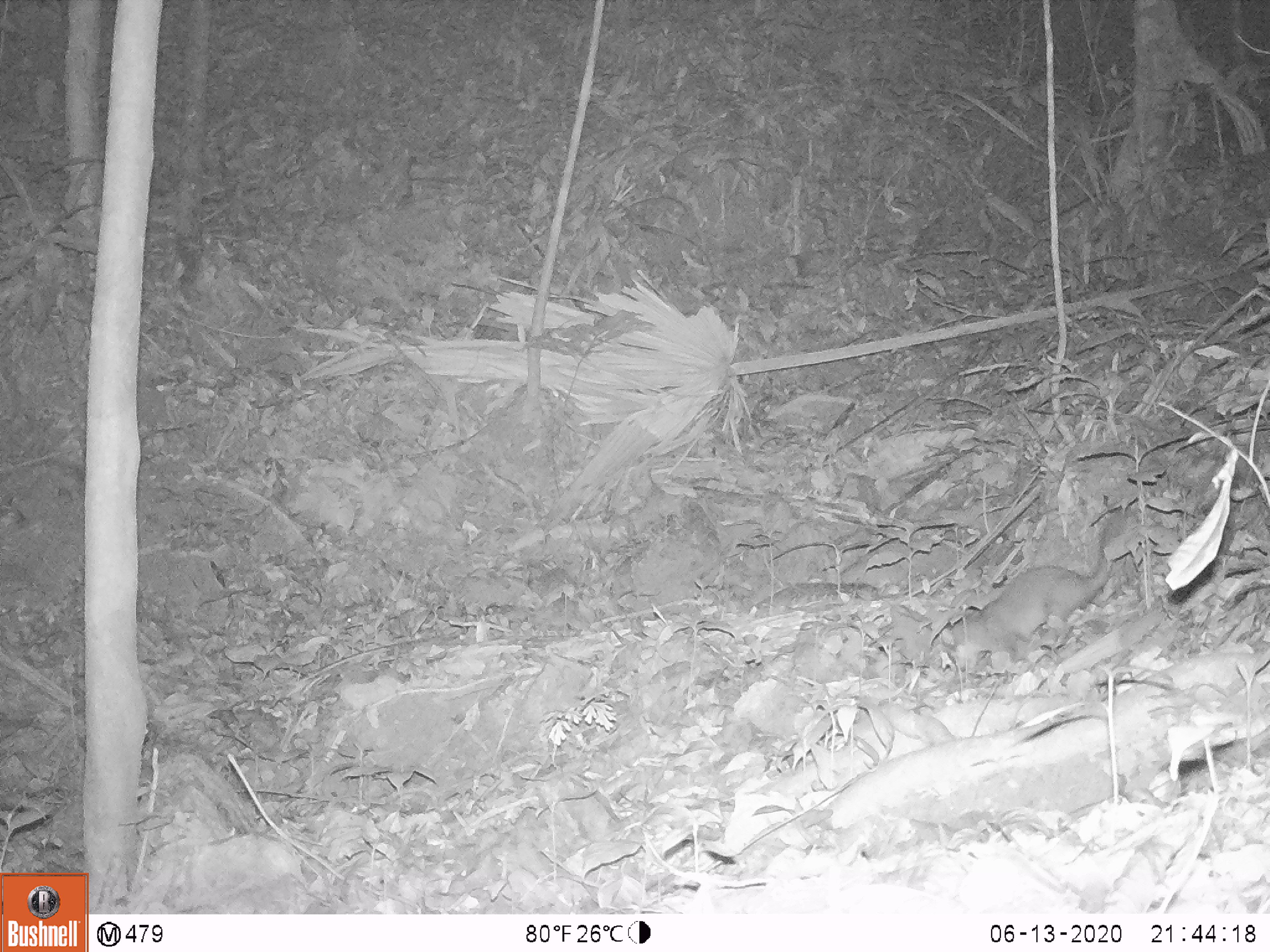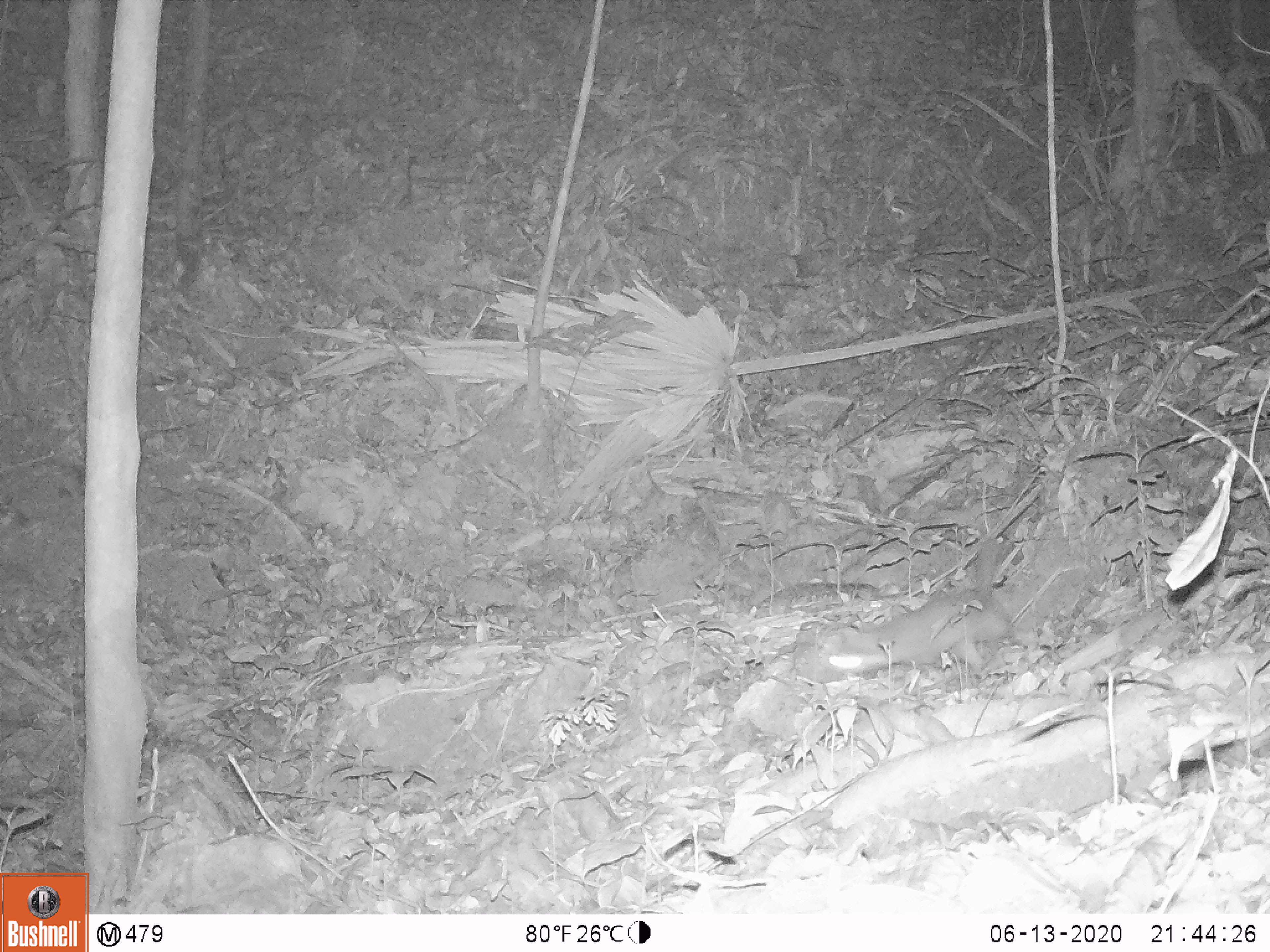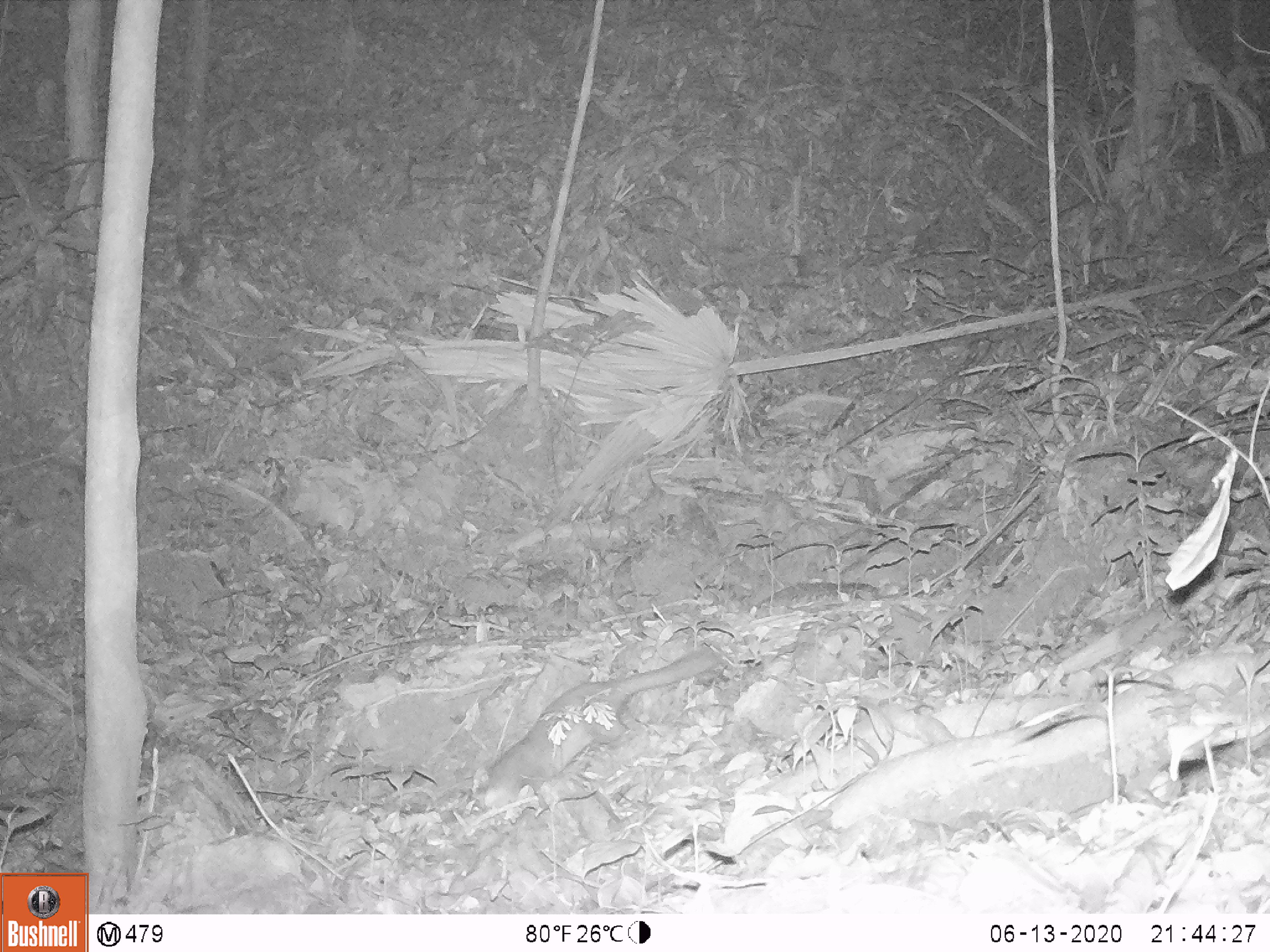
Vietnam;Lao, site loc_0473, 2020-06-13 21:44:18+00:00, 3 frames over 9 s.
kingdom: Animalia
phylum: Chordata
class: Mammalia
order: Carnivora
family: Mustelidae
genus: Melogale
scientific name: Melogale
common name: ferret badger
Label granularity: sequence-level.